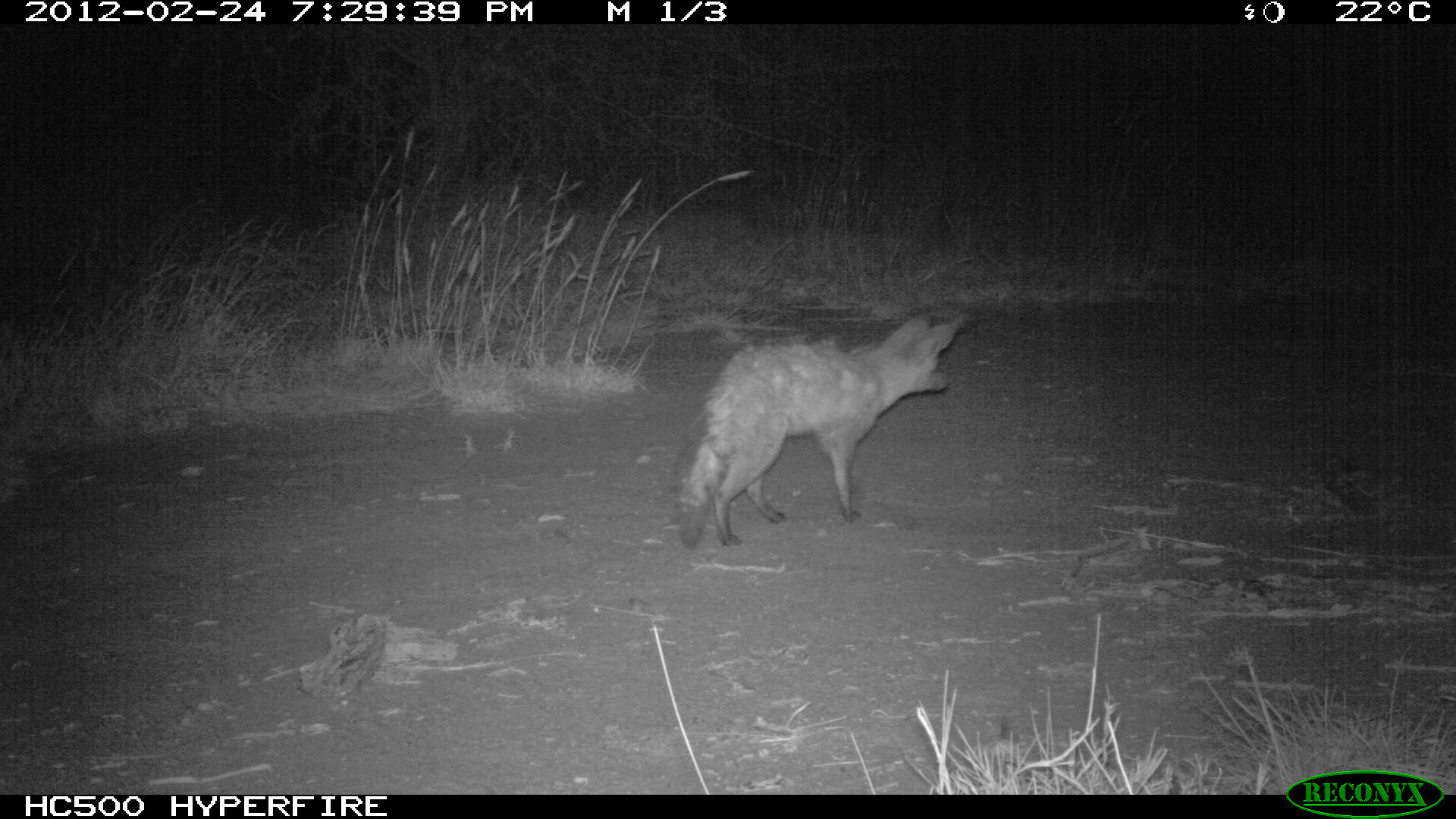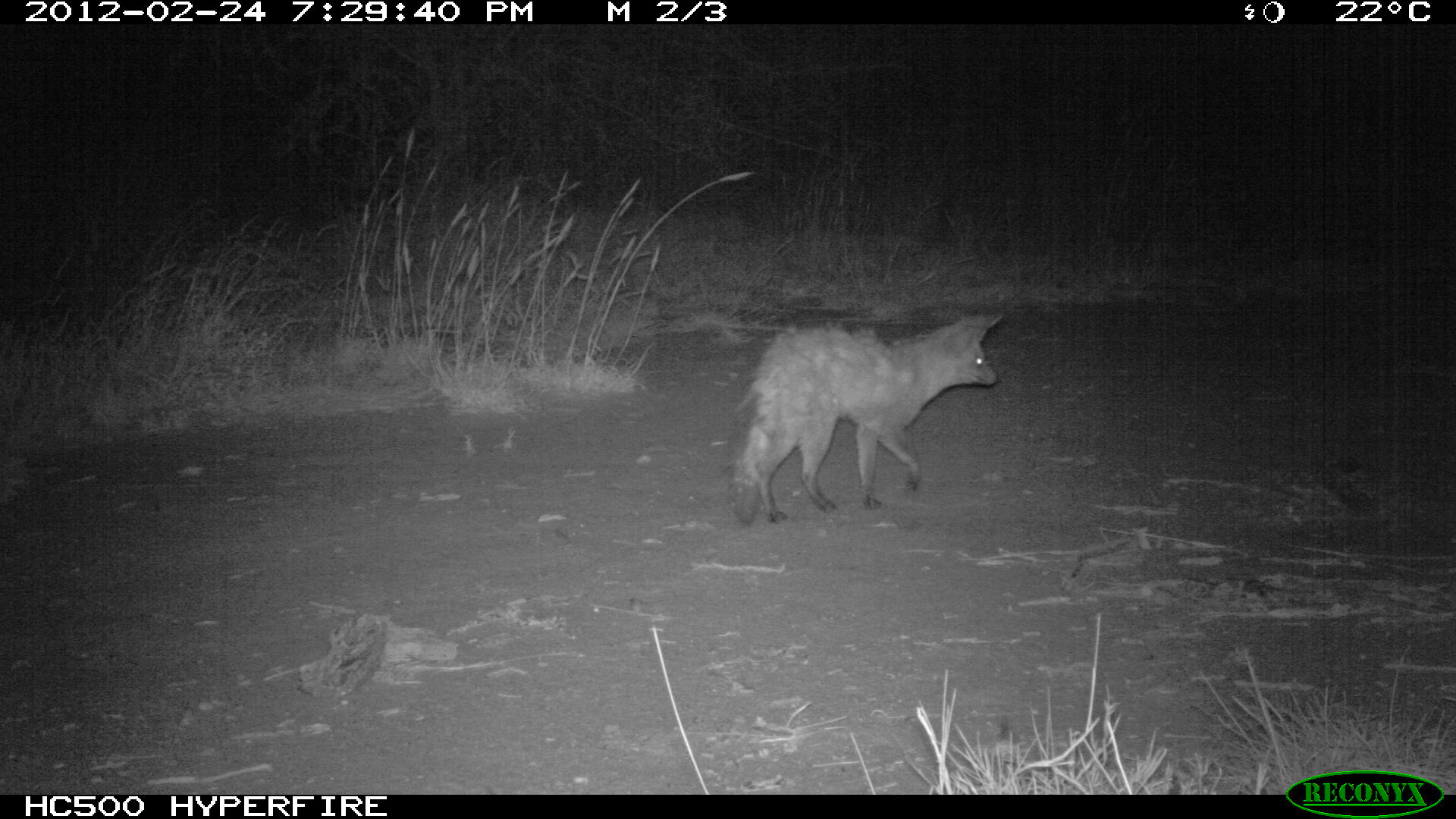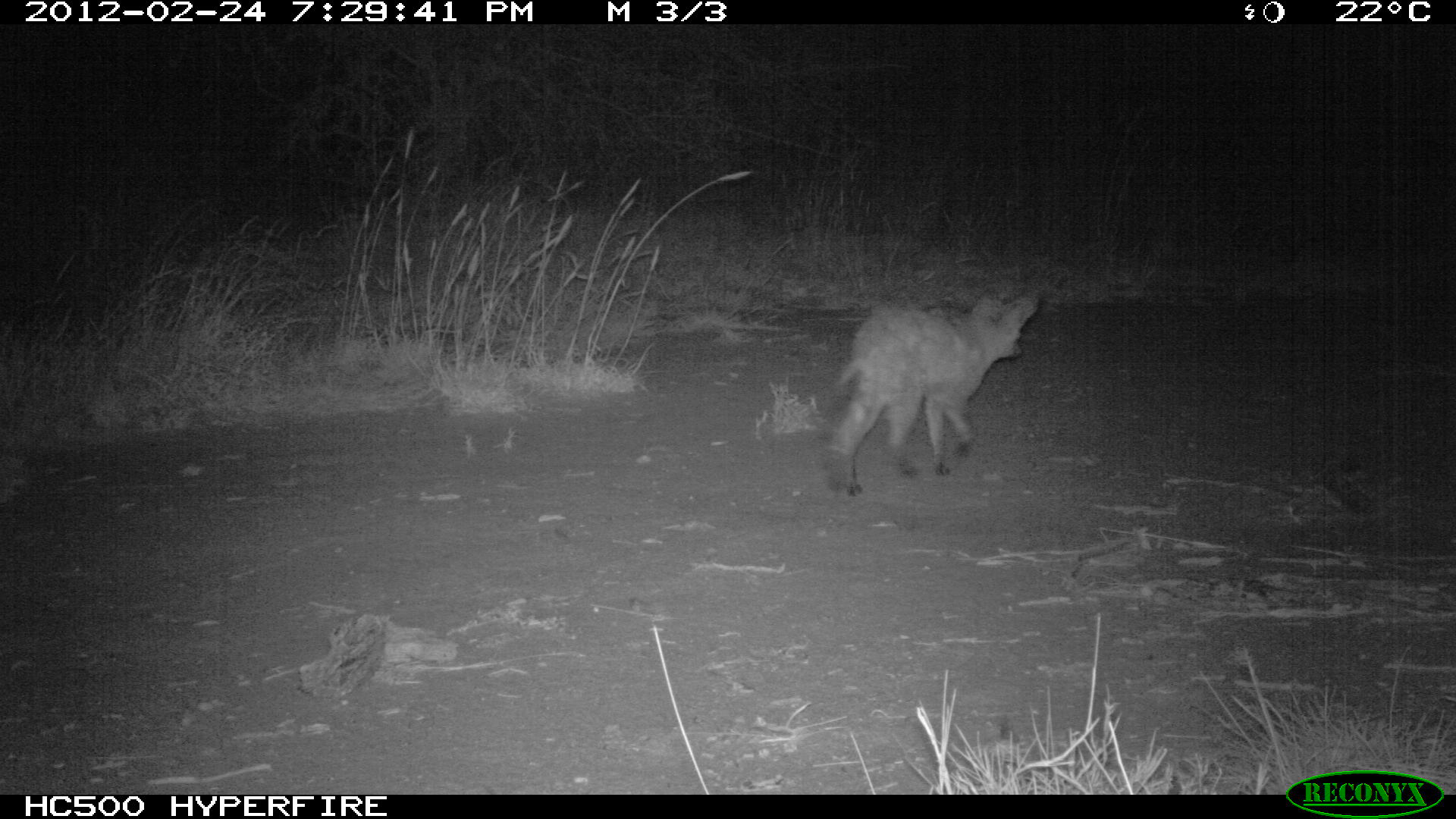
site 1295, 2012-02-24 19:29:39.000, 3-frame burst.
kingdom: Animalia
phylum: Chordata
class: Mammalia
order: Carnivora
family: Canidae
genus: Otocyon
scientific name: Otocyon megalotis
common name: bat-eared fox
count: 1